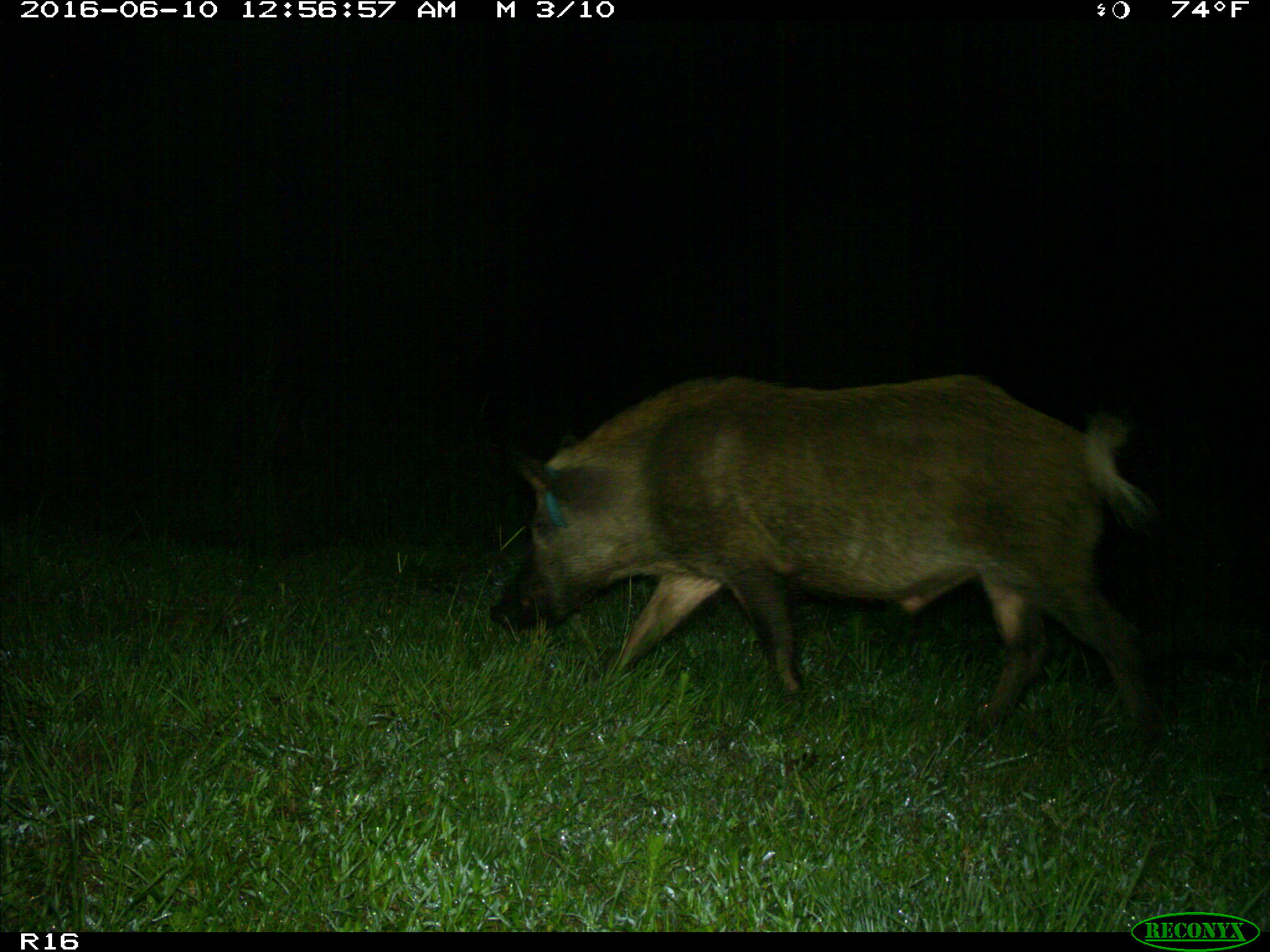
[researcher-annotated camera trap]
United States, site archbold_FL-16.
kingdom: Animalia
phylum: Chordata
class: Mammalia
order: Artiodactyla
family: Suidae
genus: Sus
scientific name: Sus scrofa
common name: wild boar